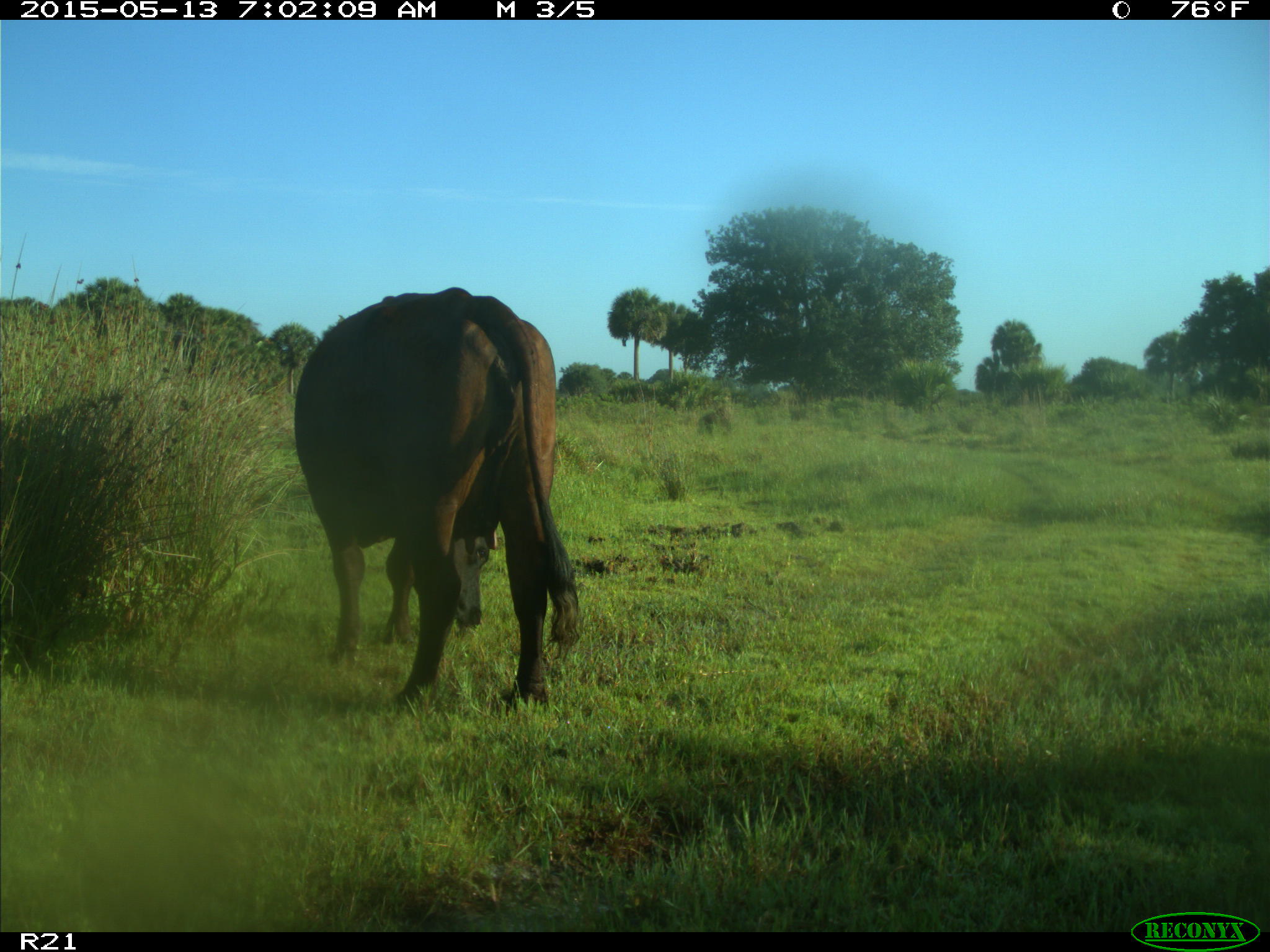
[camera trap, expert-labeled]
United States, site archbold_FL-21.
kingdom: Animalia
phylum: Chordata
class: Mammalia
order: Artiodactyla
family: Bovidae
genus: Bos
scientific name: Bos taurus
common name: domestic cow